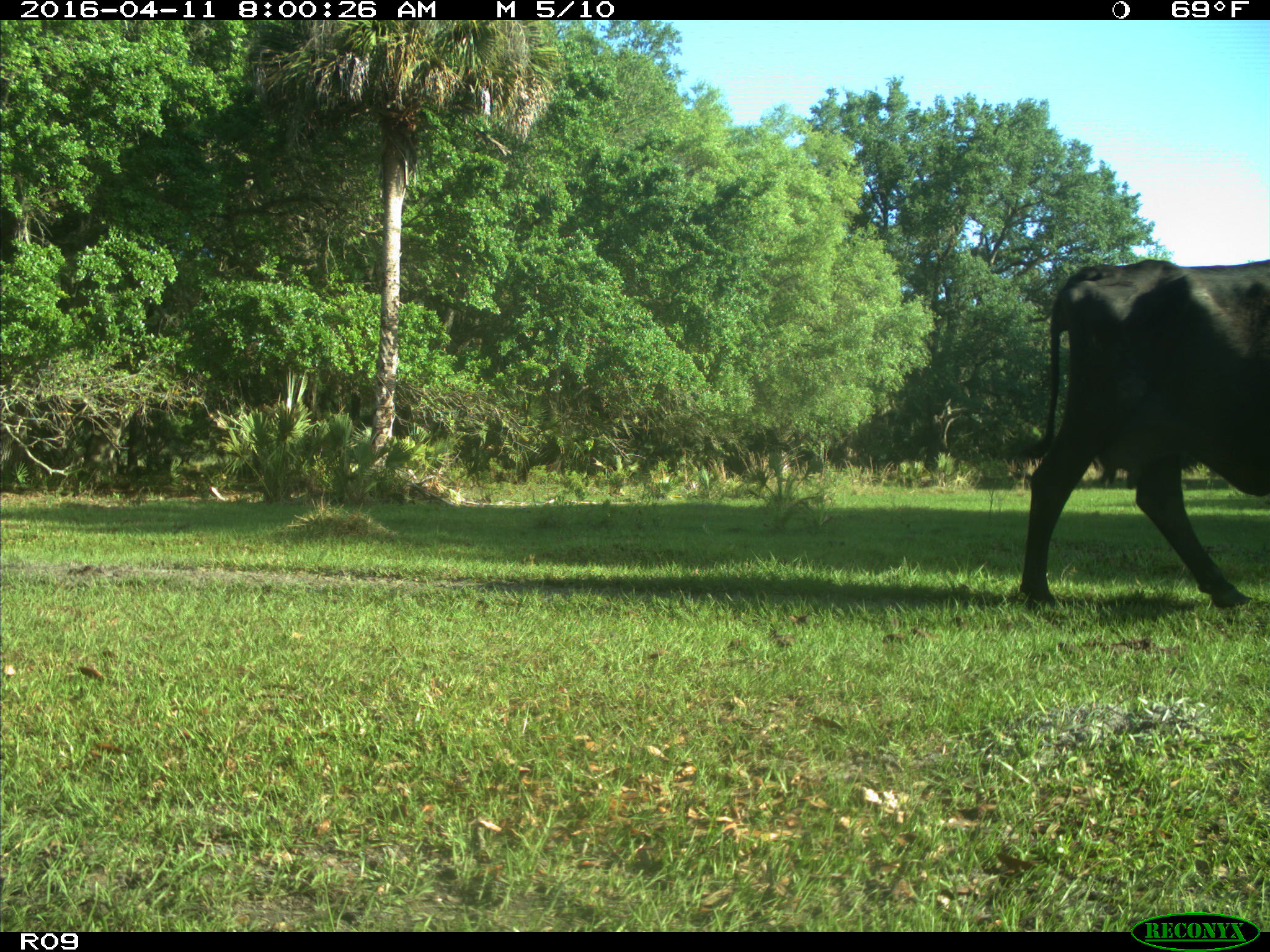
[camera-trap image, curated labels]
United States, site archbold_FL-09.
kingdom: Animalia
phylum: Chordata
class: Mammalia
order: Artiodactyla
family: Bovidae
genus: Bos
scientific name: Bos taurus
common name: domestic cow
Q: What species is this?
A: Bos taurus (domestic cow).